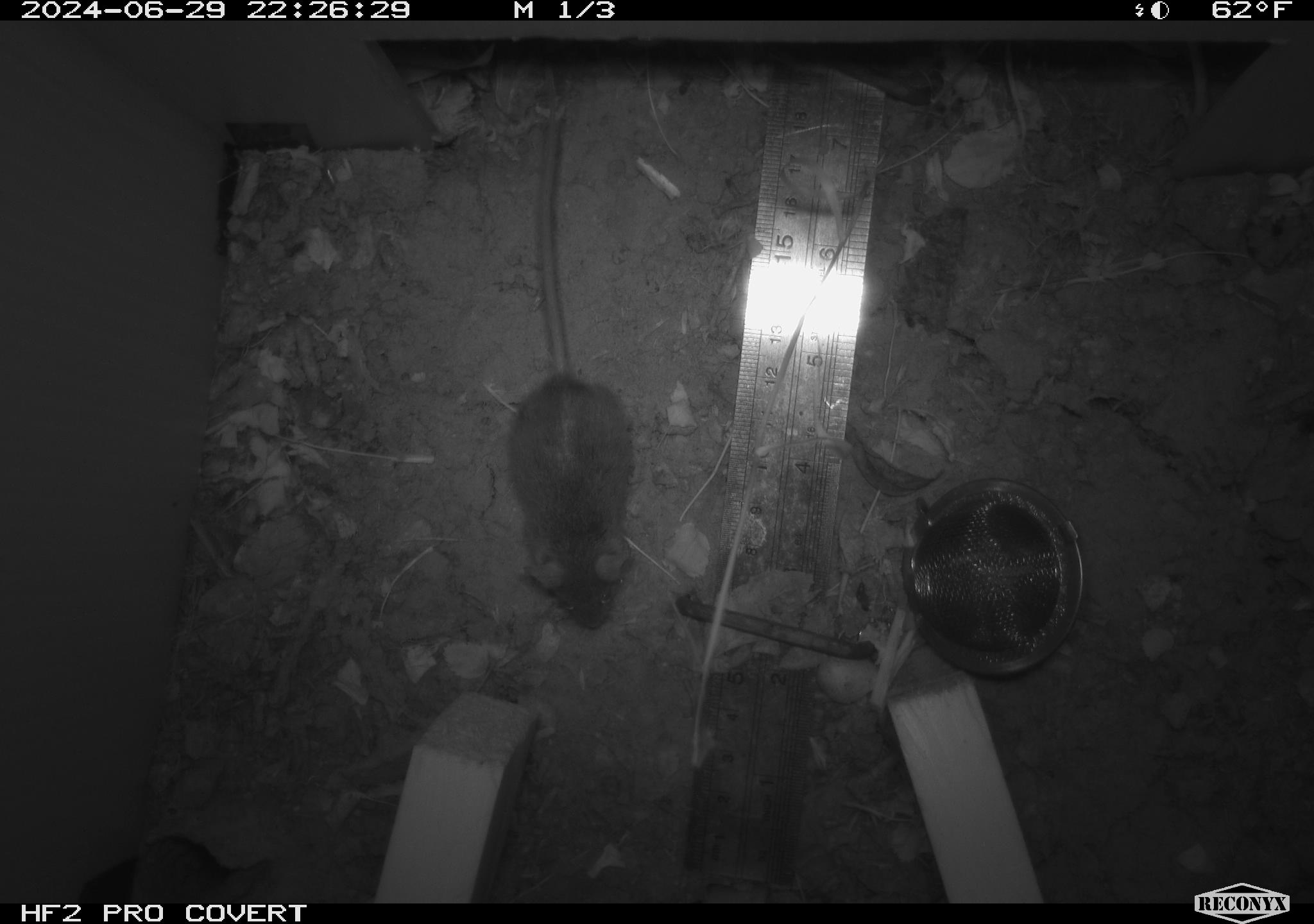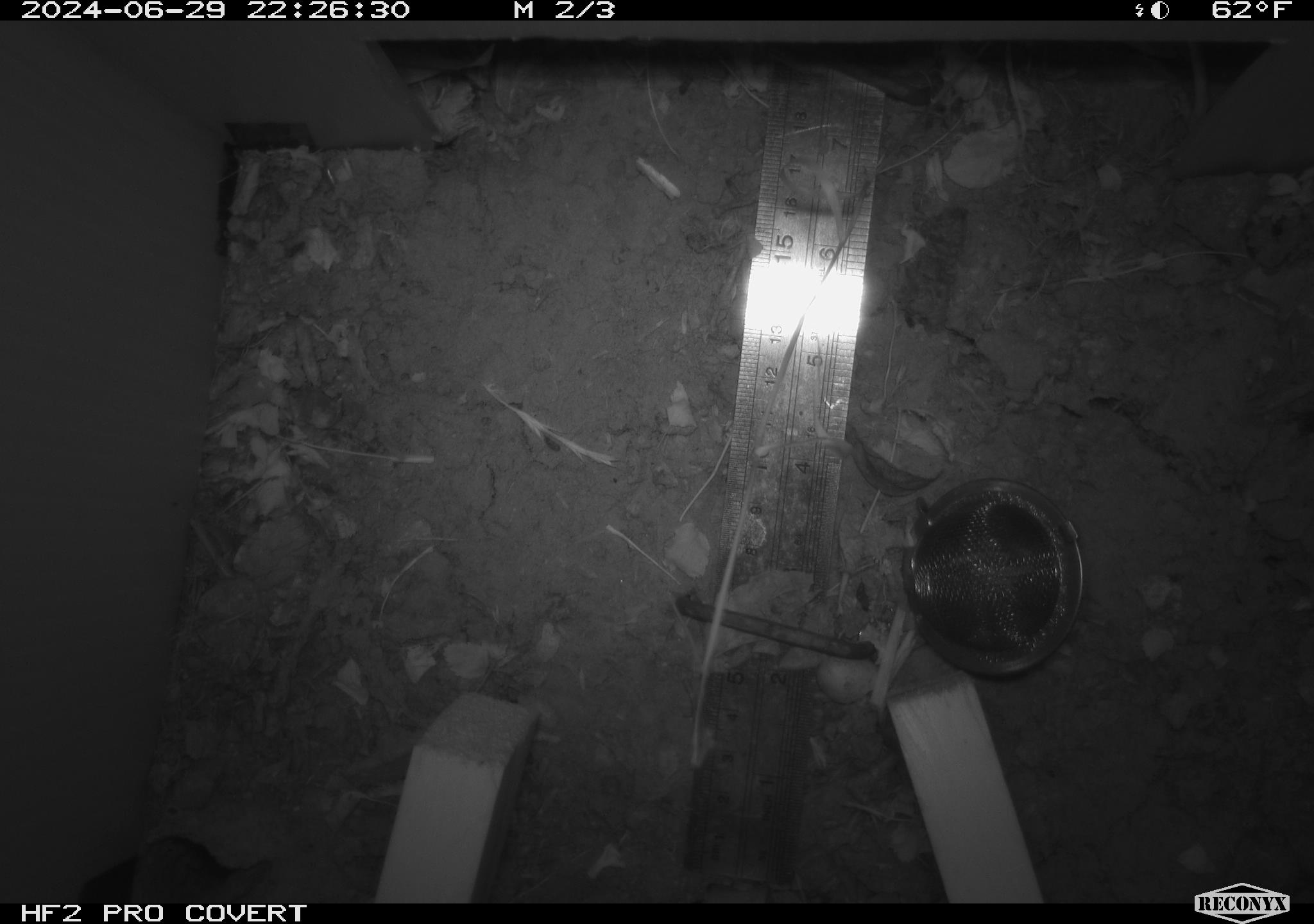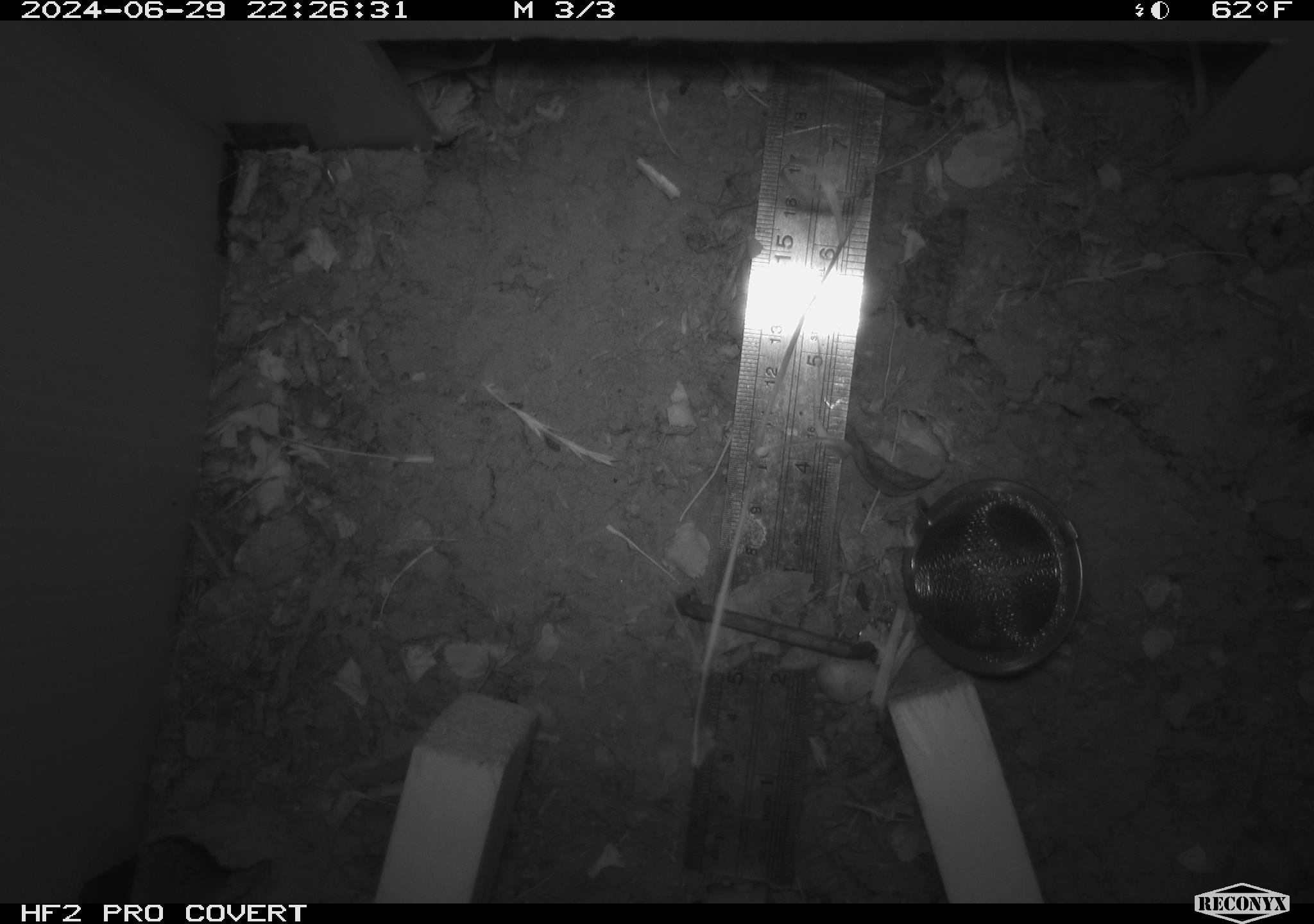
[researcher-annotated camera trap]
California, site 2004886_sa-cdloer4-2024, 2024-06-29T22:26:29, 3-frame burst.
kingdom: Animalia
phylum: Chordata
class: Mammalia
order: Rodentia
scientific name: Rodentia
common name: rodent